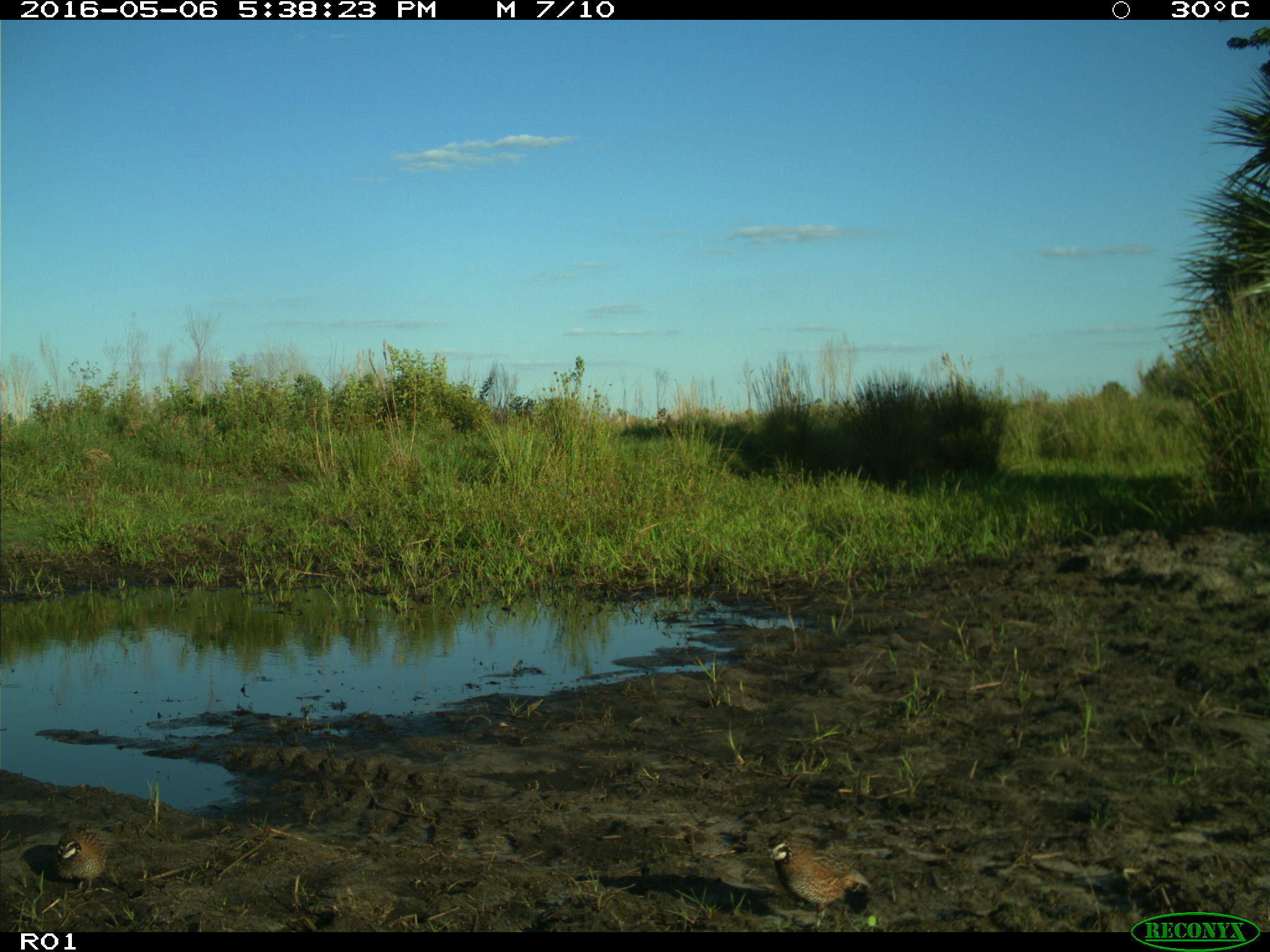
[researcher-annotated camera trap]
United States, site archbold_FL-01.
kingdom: Animalia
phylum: Chordata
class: Aves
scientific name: Aves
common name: birds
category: unidentified bird